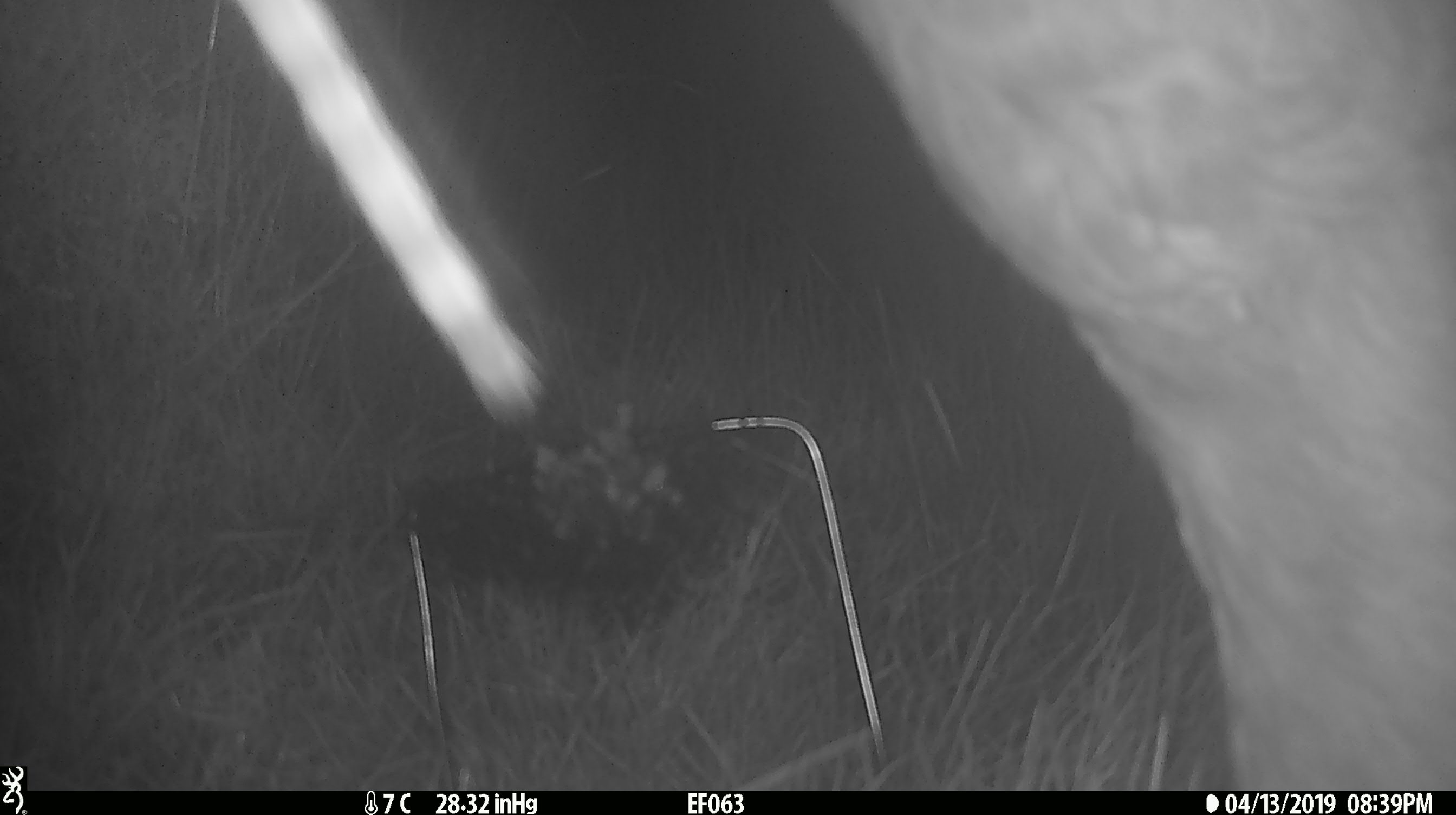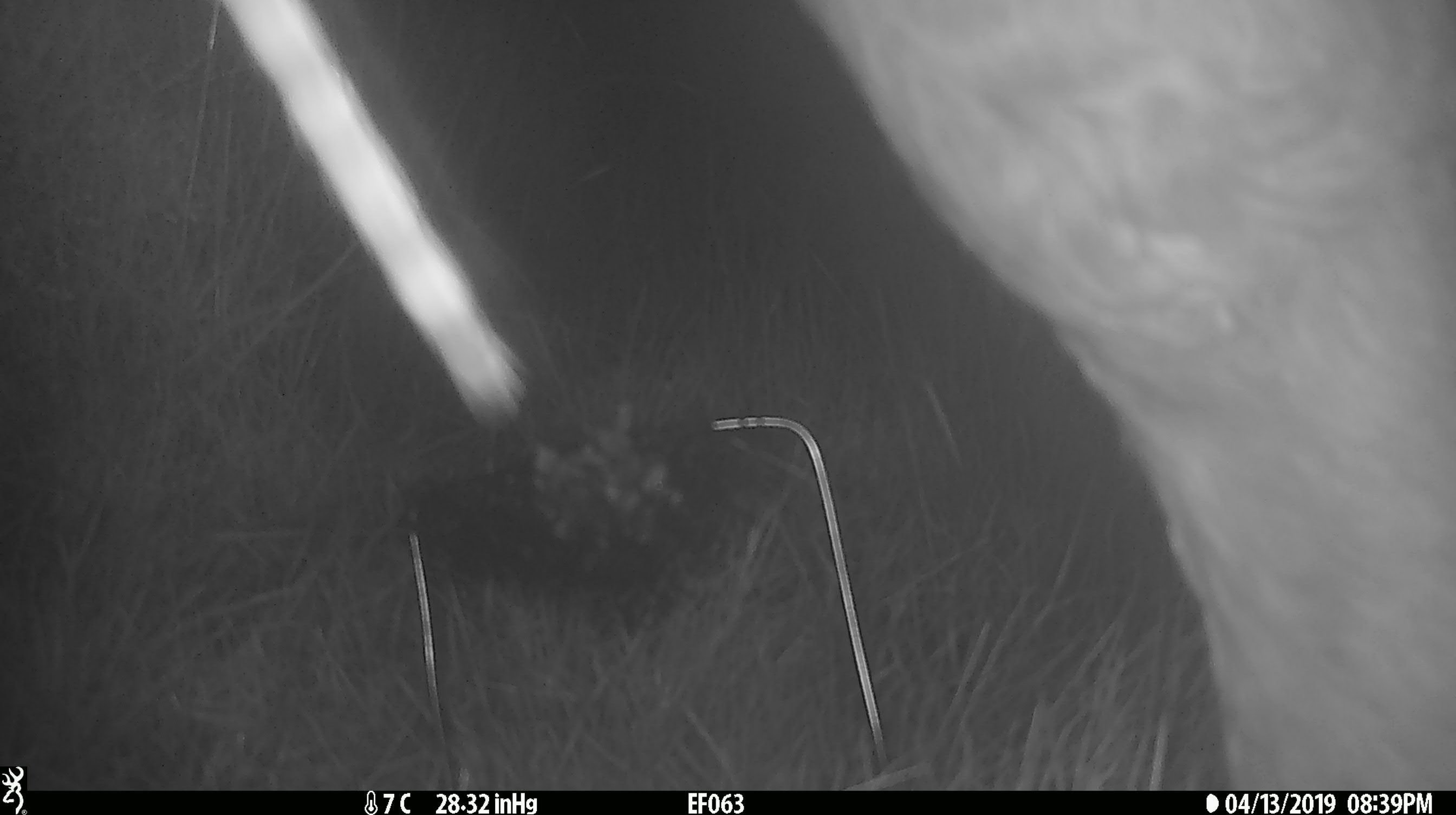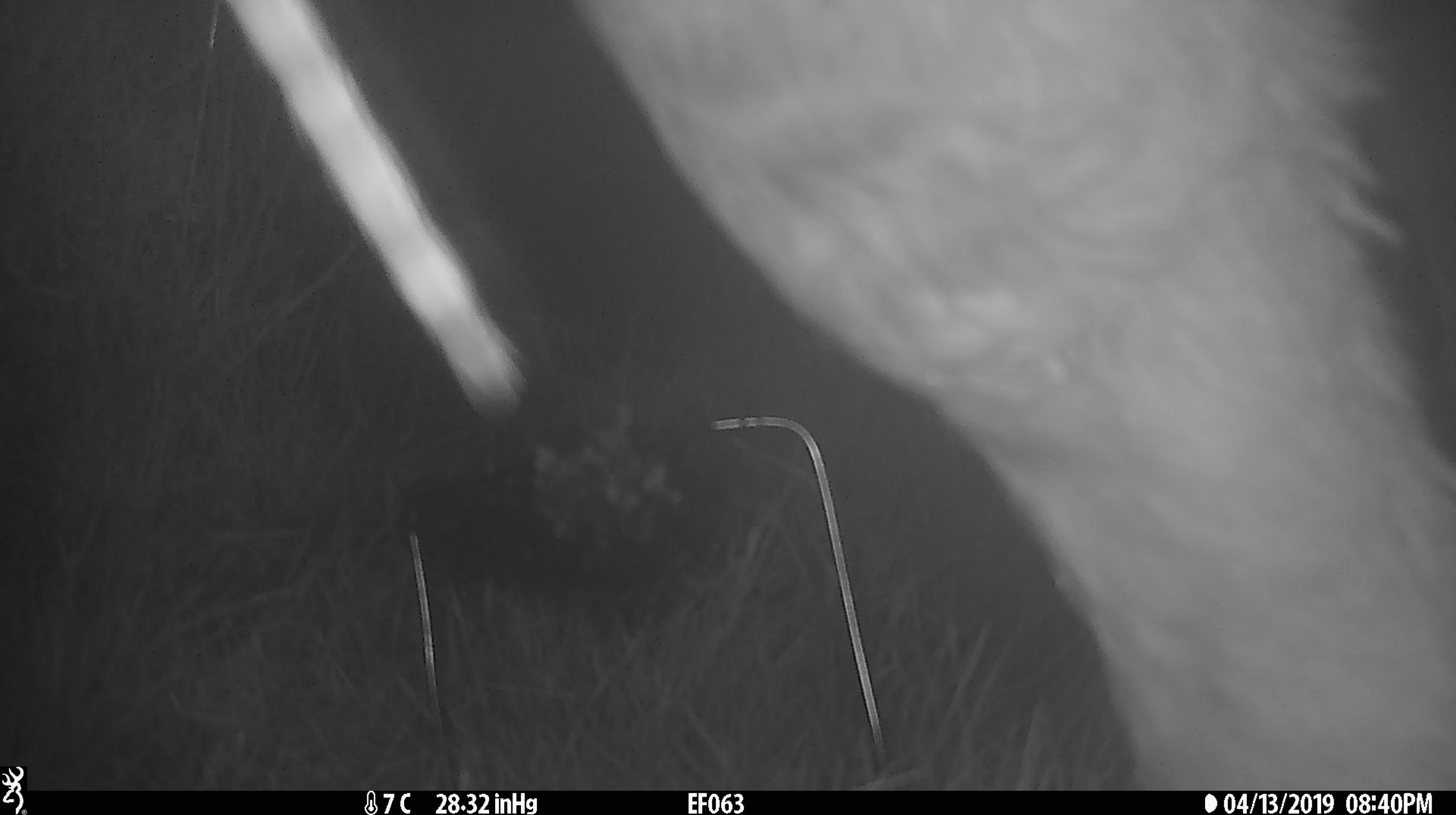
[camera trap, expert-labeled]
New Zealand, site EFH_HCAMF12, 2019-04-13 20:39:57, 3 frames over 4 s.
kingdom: Animalia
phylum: Chordata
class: Mammalia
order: Artiodactyla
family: Bovidae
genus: Bos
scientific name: Bos taurus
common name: domestic cow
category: cow